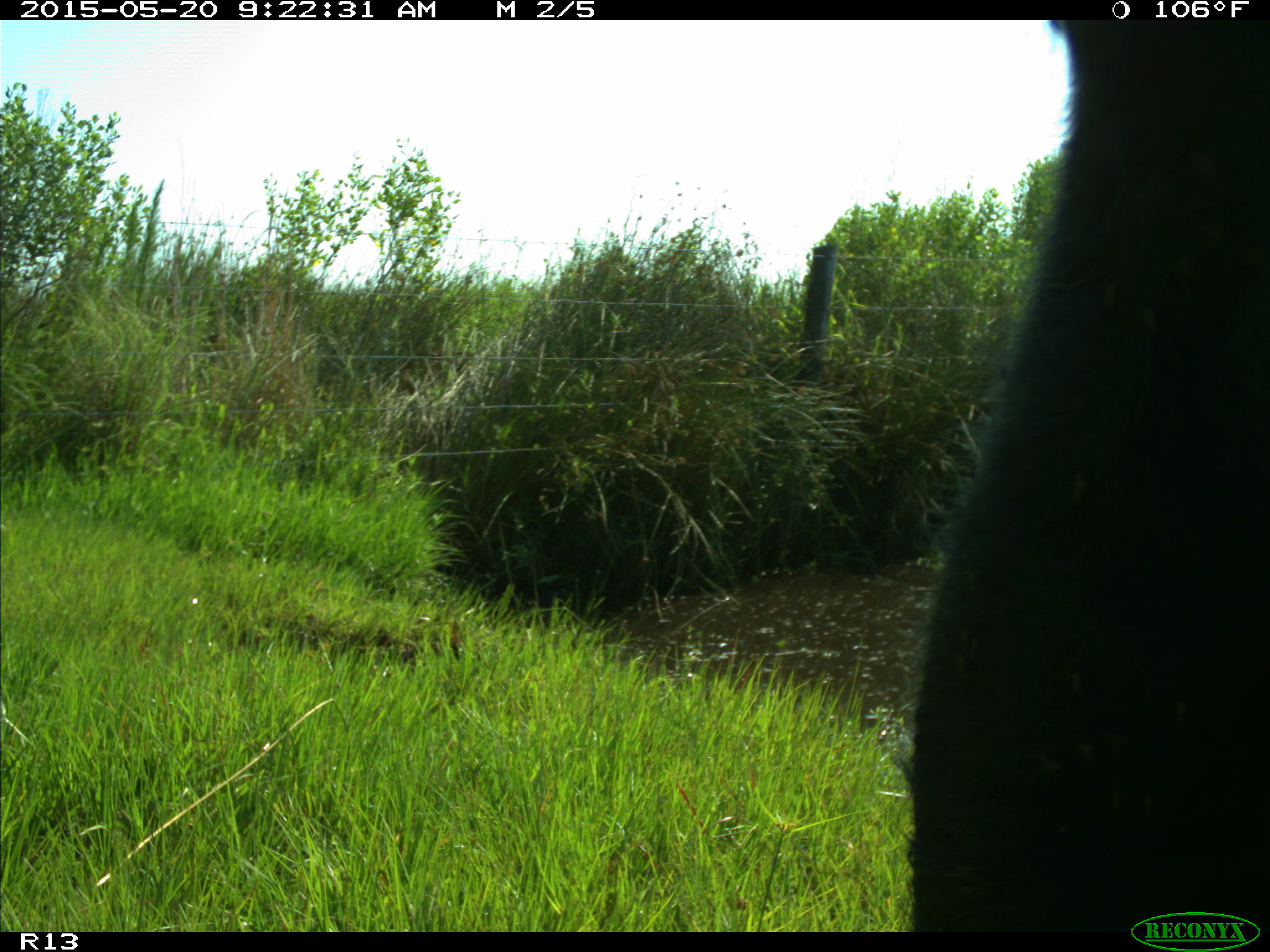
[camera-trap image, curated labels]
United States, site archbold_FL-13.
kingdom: Animalia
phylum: Chordata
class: Mammalia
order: Artiodactyla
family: Bovidae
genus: Bos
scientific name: Bos taurus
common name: domestic cow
Bos taurus (domestic cow).